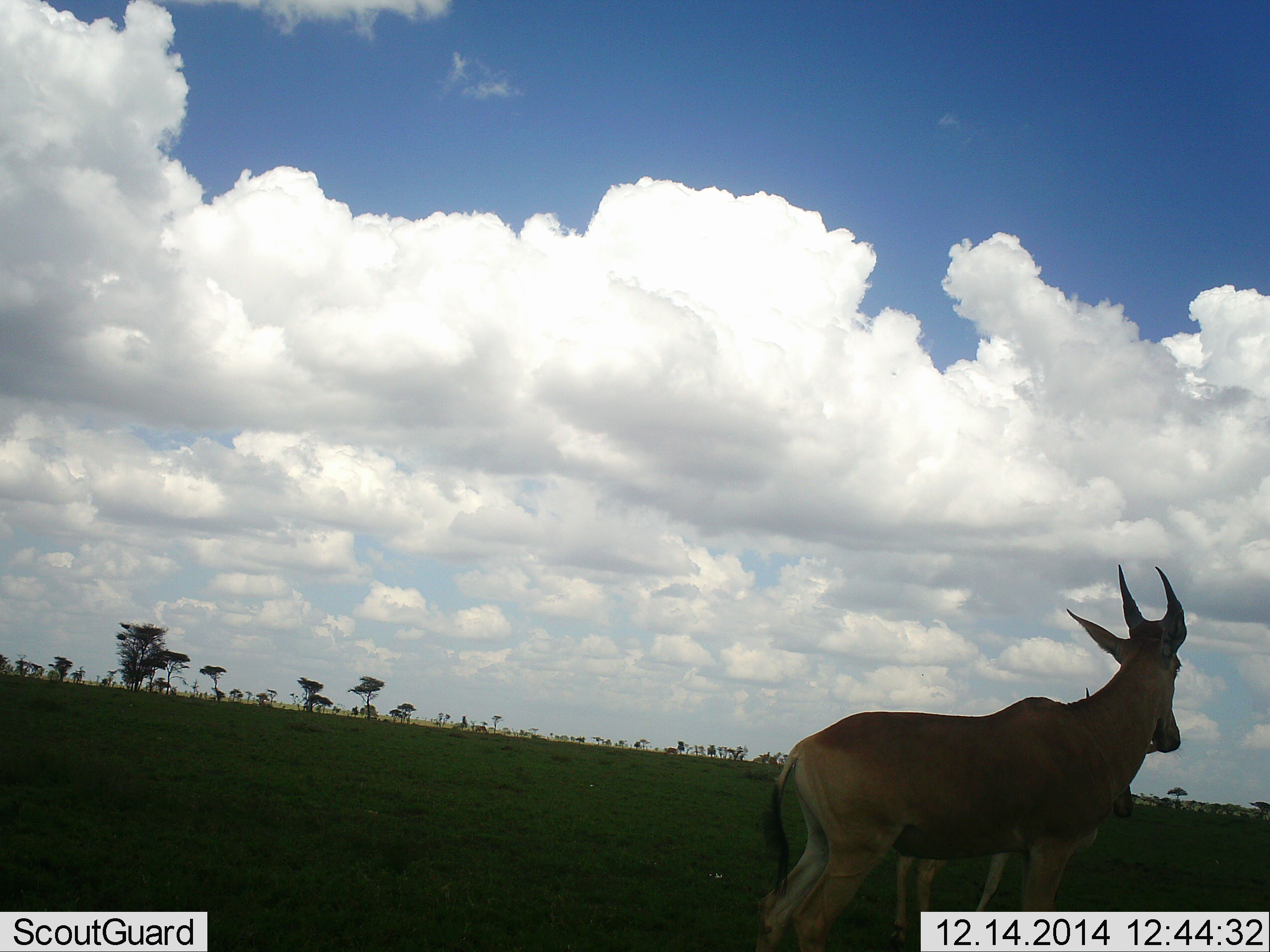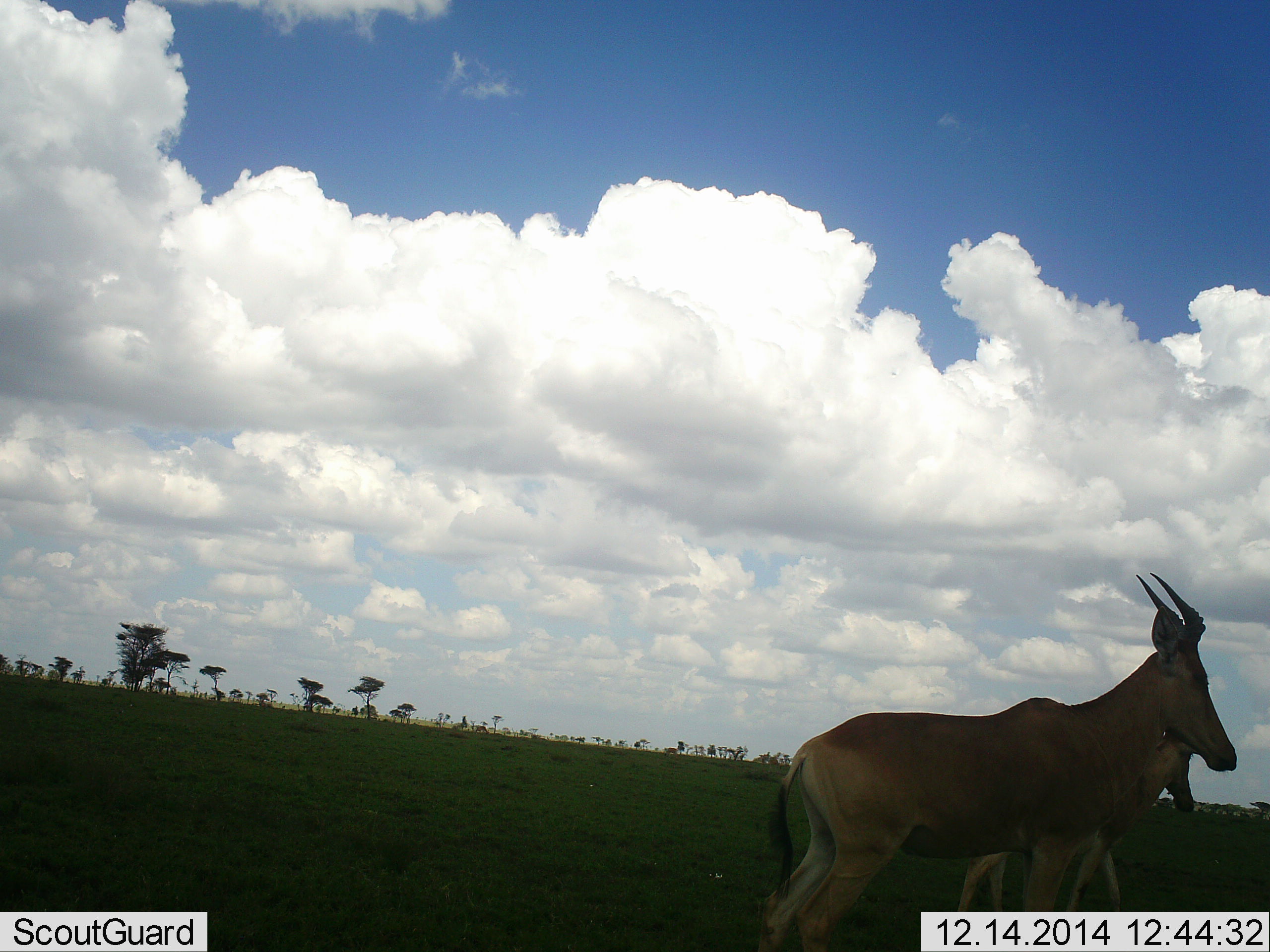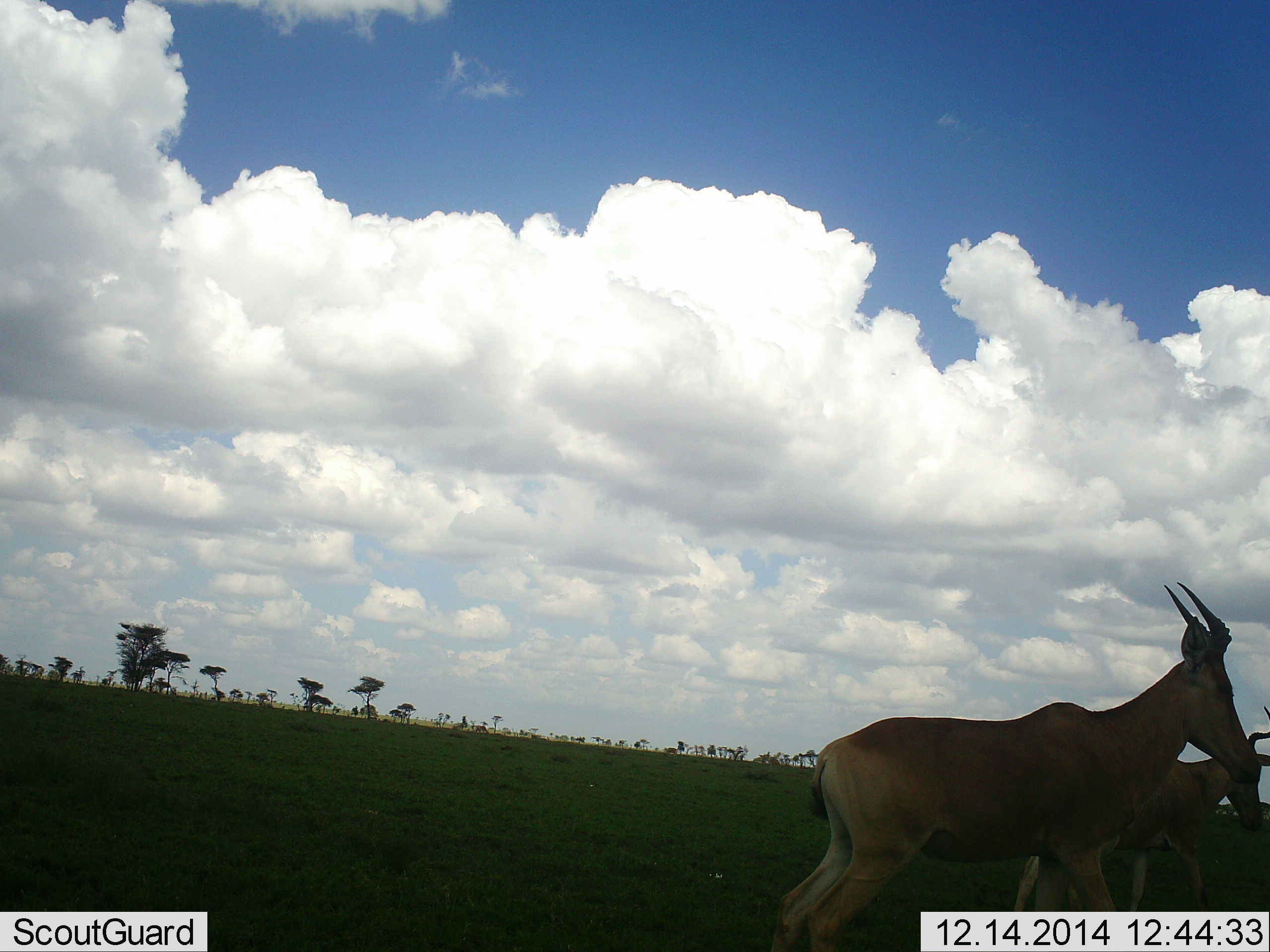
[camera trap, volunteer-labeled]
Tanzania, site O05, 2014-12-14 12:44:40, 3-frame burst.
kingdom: Animalia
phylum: Chordata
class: Mammalia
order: Artiodactyla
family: Bovidae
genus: Alcelaphus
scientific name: Alcelaphus buselaphus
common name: hartebeest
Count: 2.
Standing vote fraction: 30%.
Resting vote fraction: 0%.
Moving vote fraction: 70%.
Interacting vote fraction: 0%.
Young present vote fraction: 10%.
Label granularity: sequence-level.